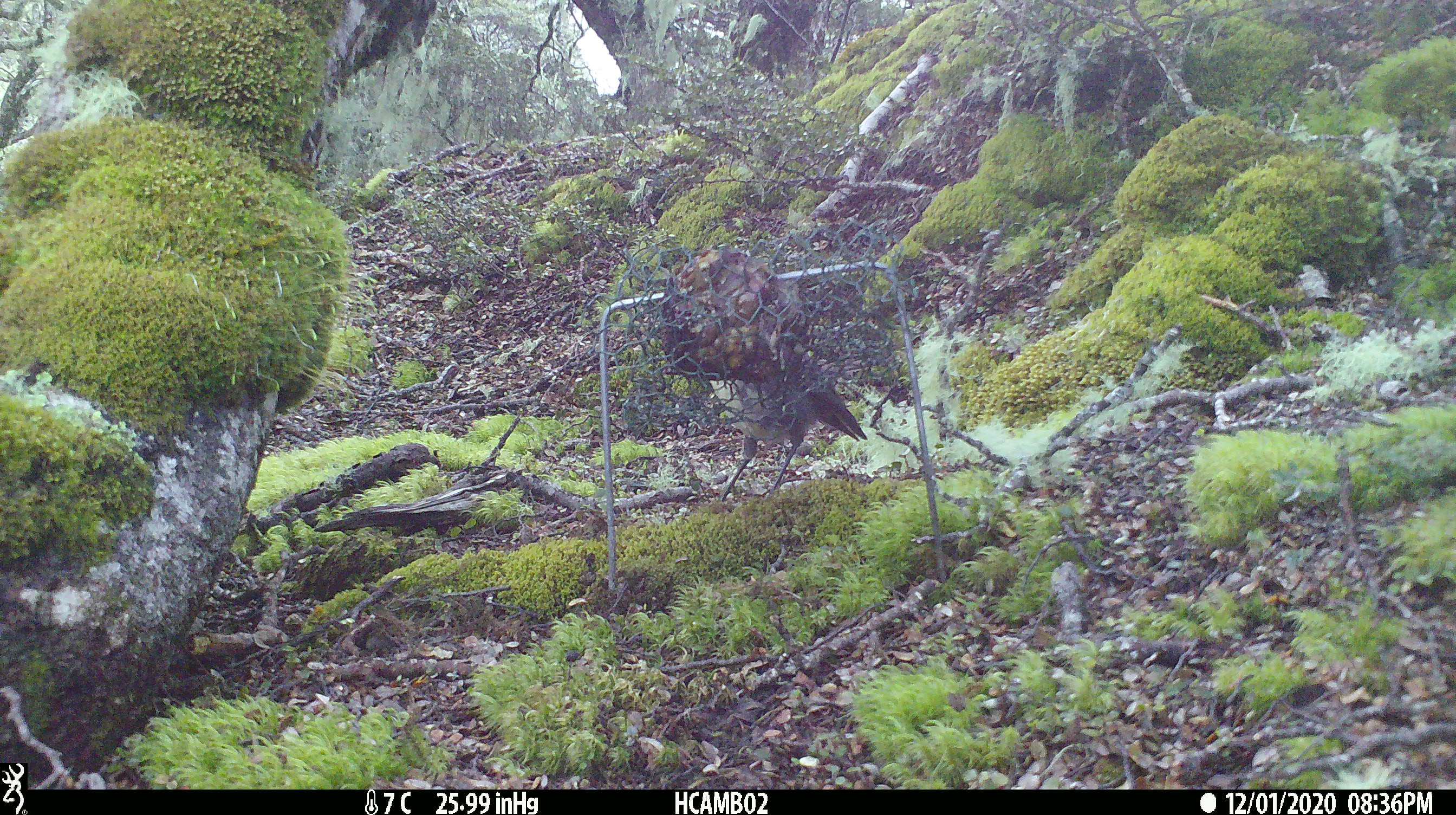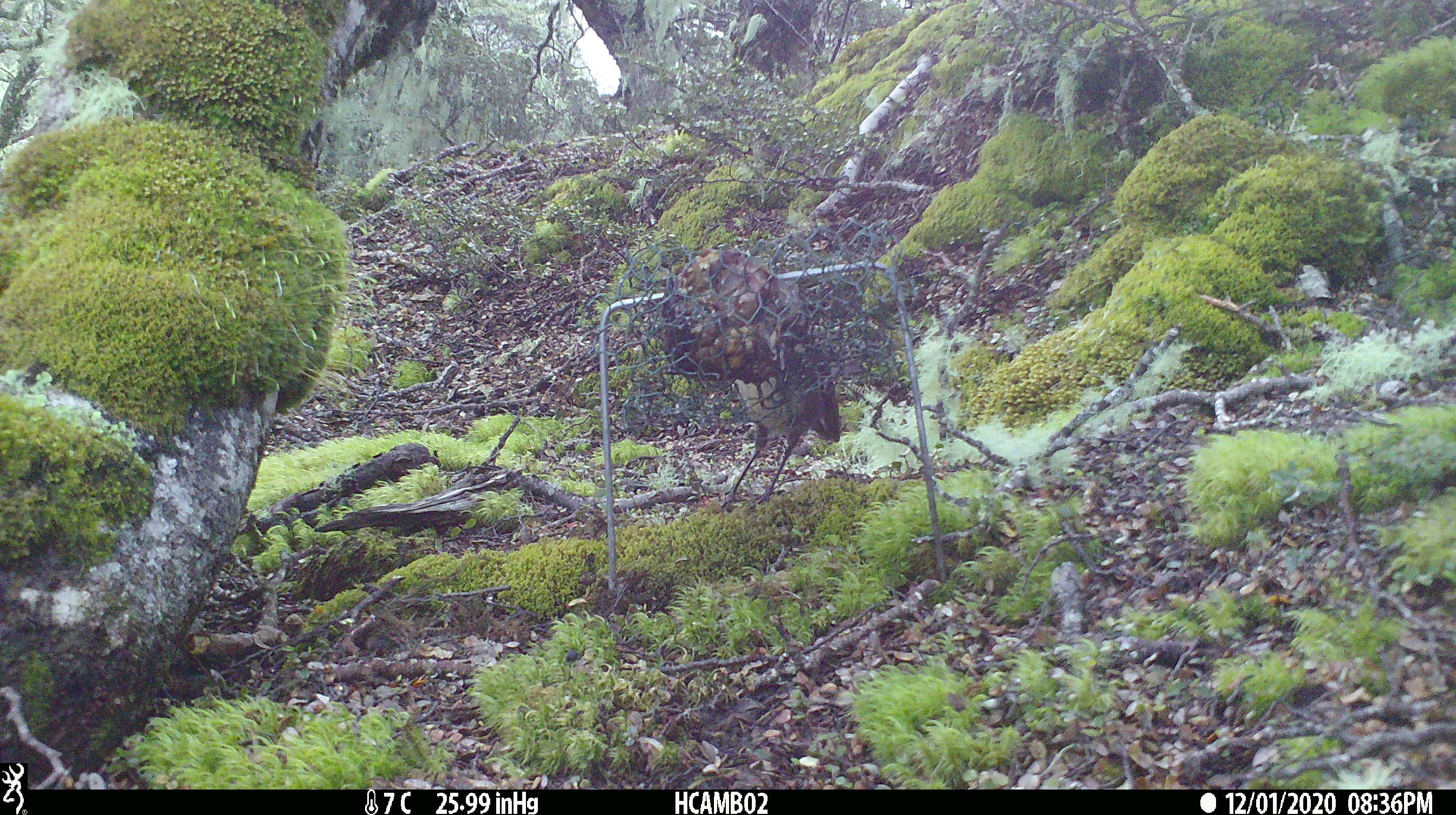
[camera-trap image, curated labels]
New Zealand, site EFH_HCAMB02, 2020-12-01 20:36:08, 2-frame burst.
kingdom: Animalia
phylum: Chordata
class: Aves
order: Passeriformes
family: Petroicidae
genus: Petroica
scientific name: Petroica australis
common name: new zealand robin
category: robin